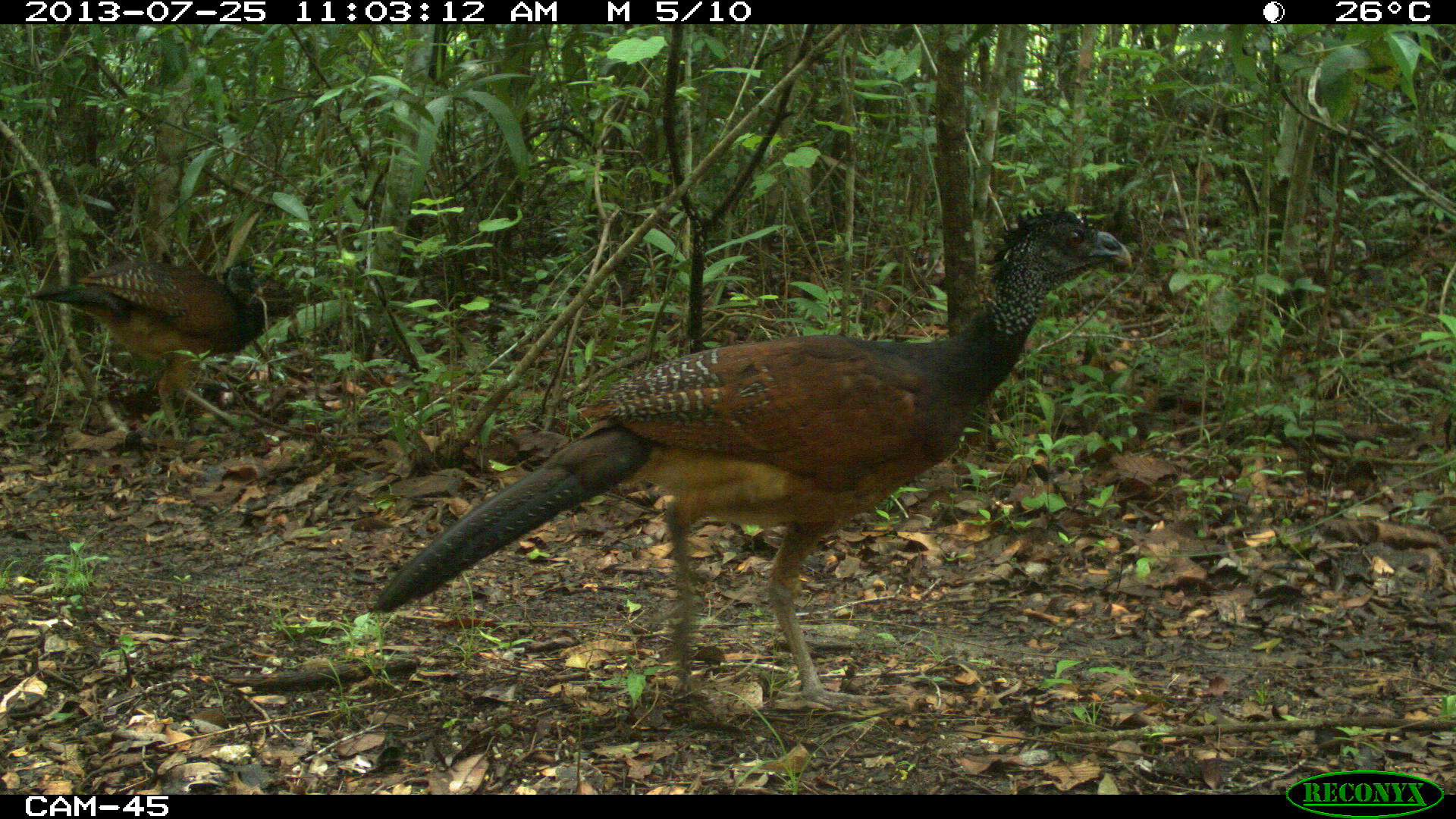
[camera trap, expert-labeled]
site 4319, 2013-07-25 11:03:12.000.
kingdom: Animalia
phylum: Chordata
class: Aves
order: Galliformes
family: Cracidae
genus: Crax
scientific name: Crax rubra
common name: great curassow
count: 4